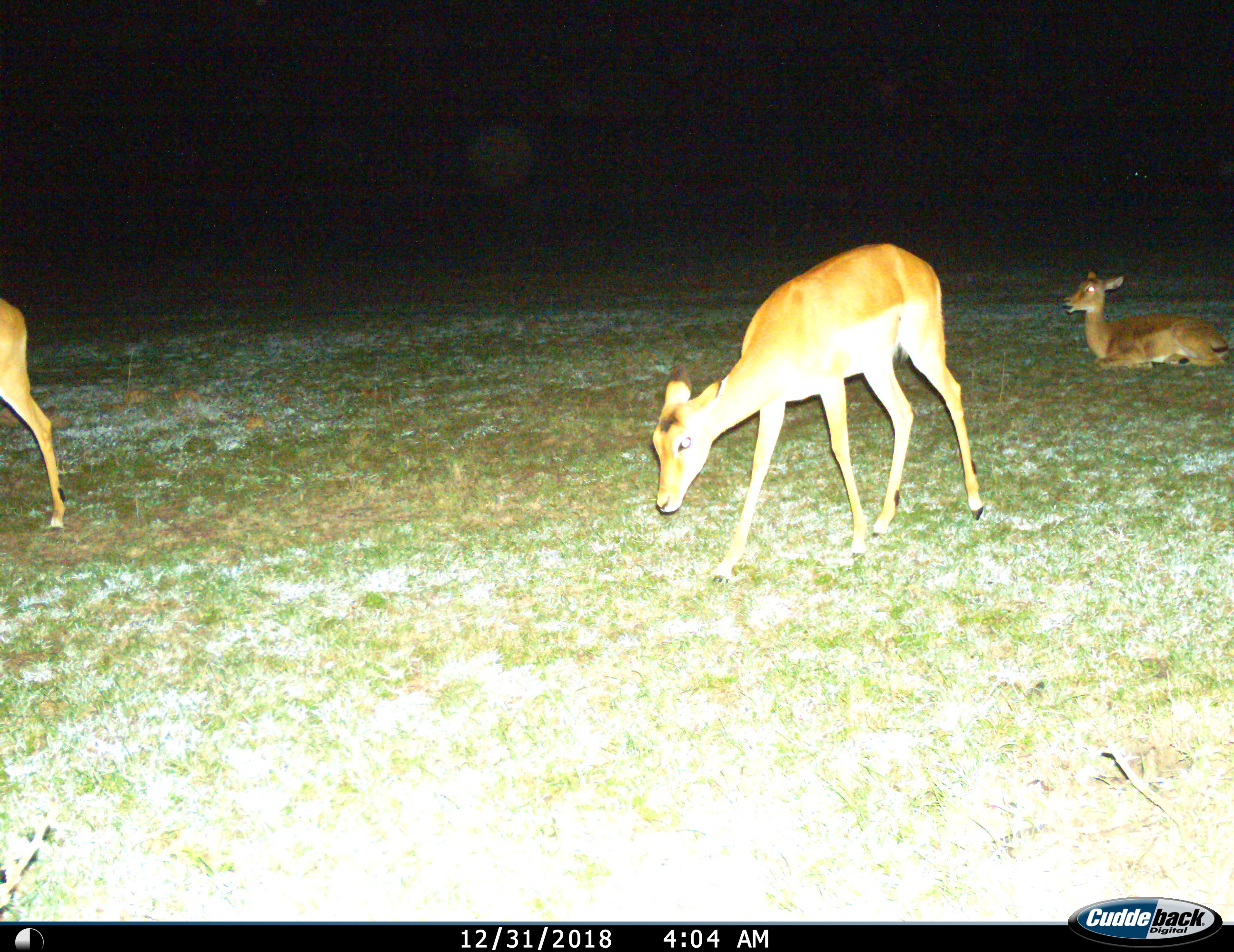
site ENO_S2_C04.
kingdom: Animalia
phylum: Chordata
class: Mammalia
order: Artiodactyla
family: Bovidae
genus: Aepyceros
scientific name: Aepyceros melampus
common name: impala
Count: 3.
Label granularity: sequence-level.